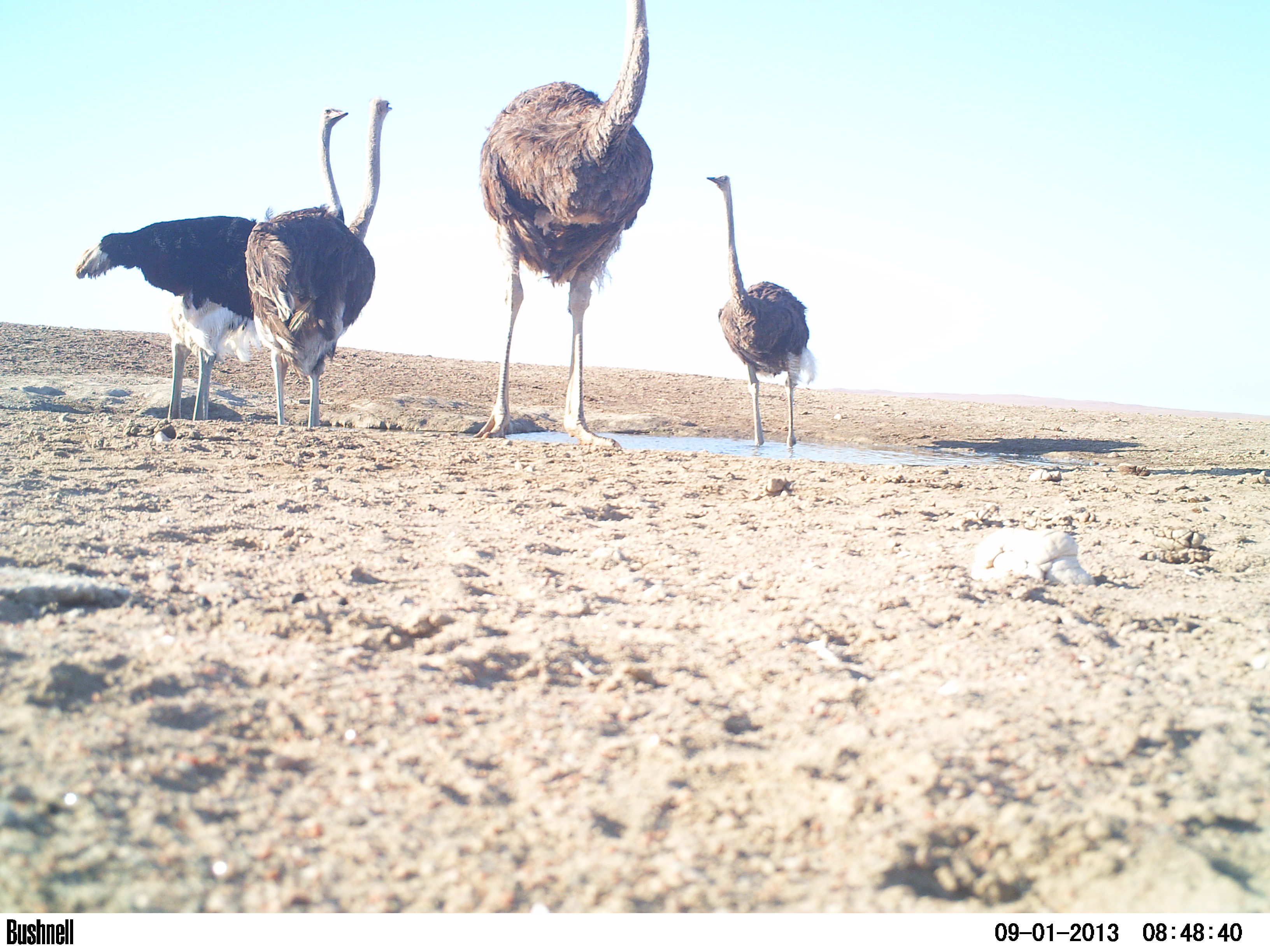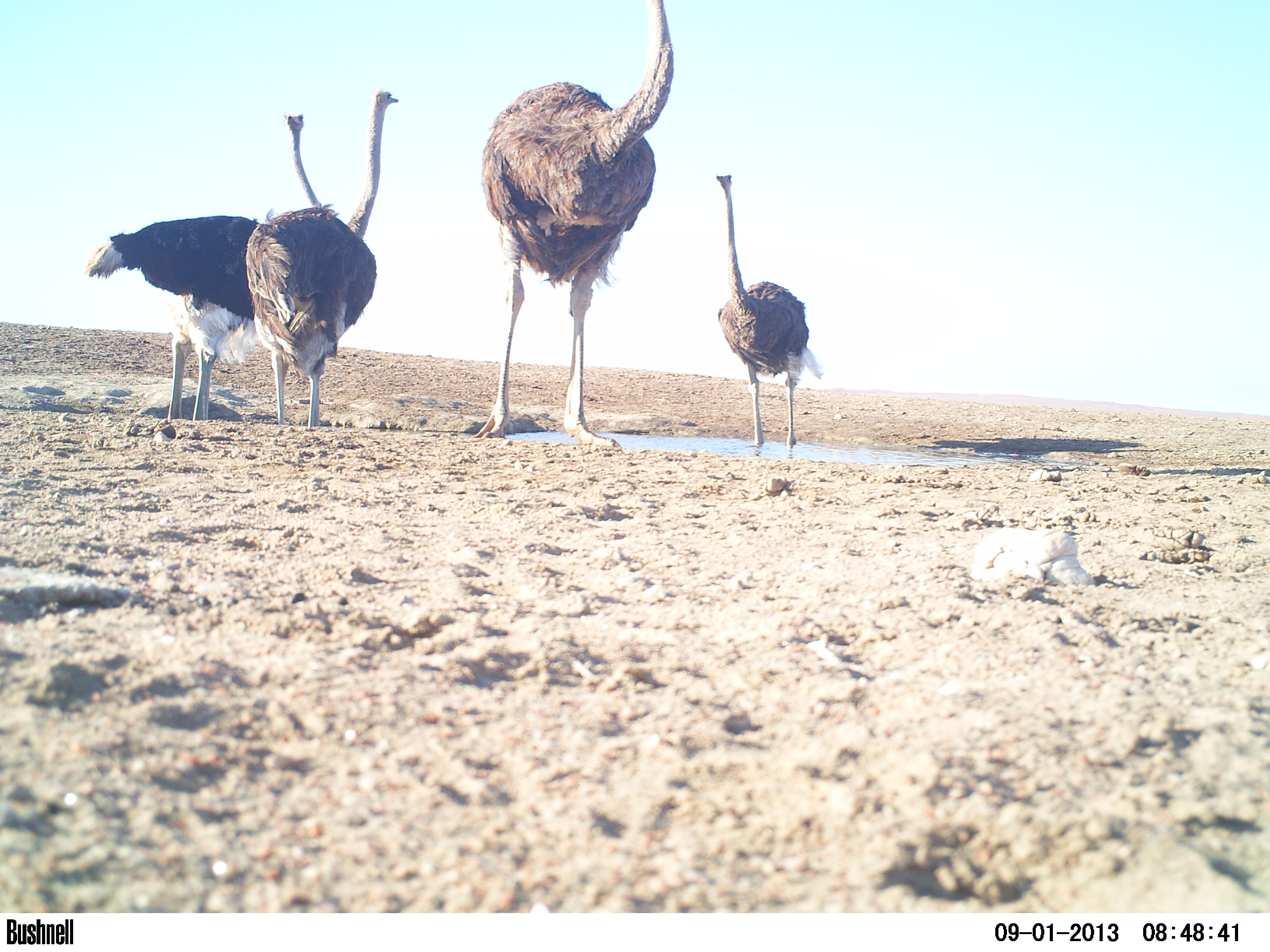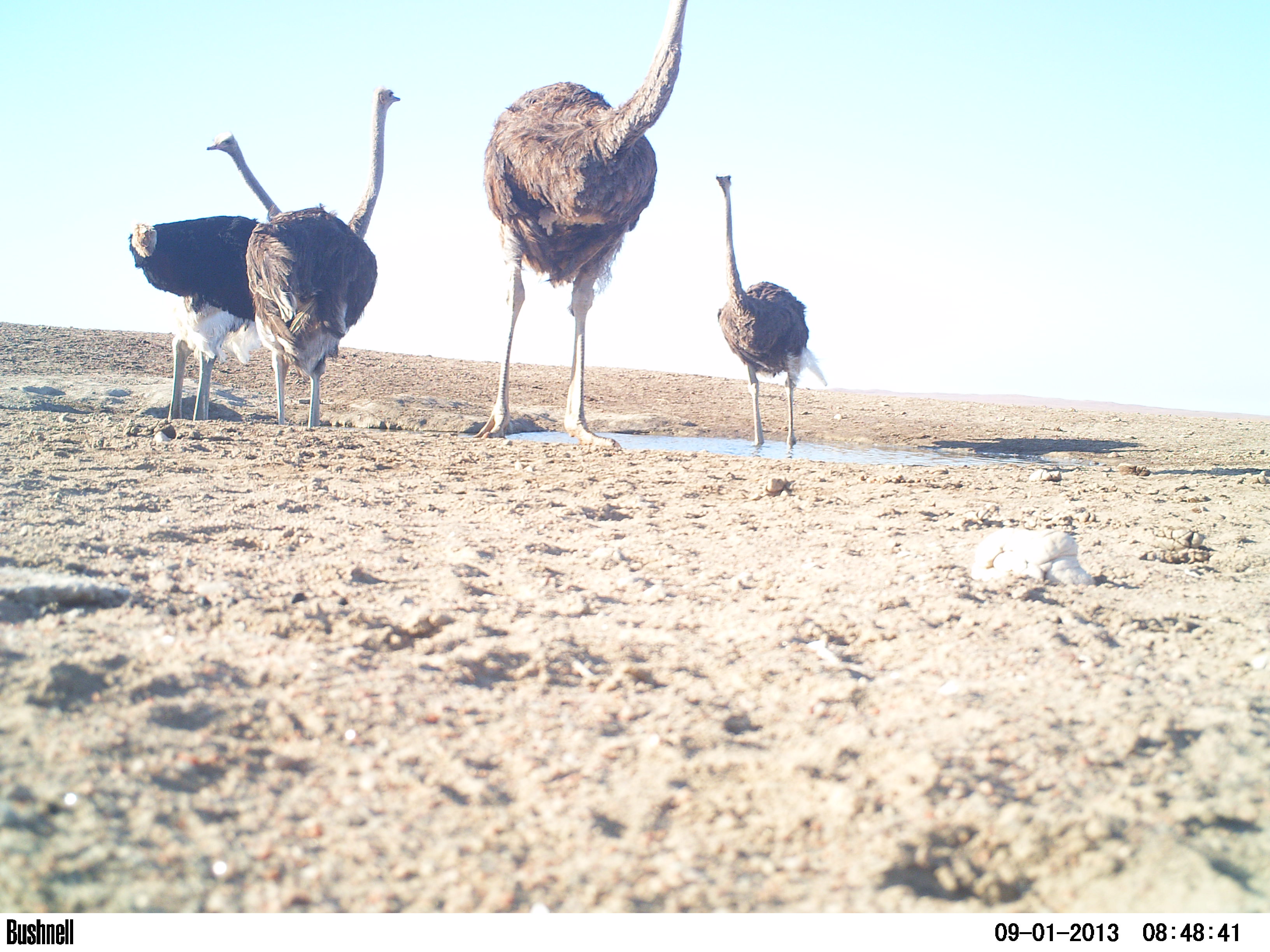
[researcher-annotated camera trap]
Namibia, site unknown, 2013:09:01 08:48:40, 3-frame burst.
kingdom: Animalia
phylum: Chordata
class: Aves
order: Struthioniformes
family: Struthionidae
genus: Struthio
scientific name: Struthio camelus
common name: common ostrich